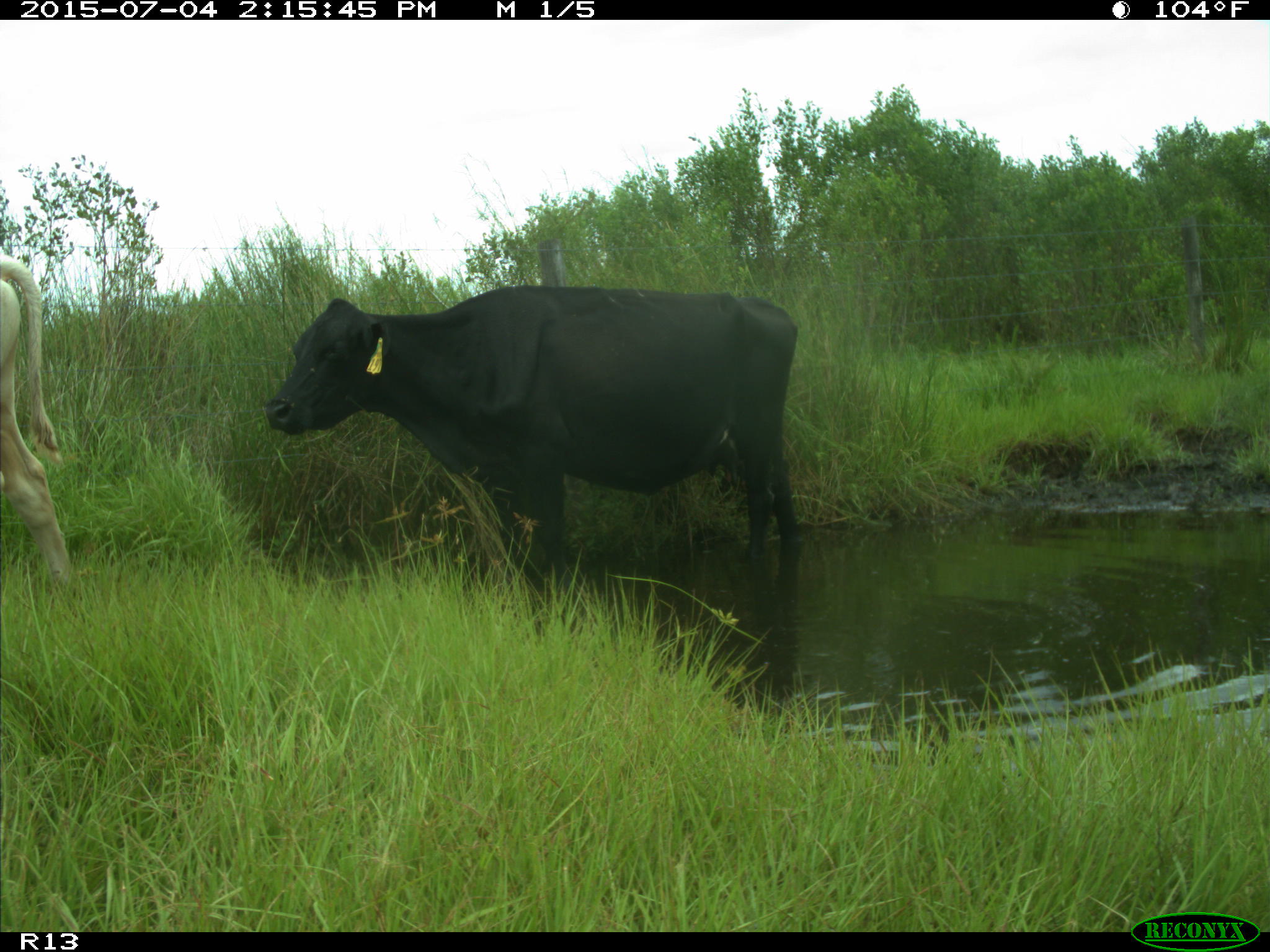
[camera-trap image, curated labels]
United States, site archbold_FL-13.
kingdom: Animalia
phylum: Chordata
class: Mammalia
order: Artiodactyla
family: Bovidae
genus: Bos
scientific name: Bos taurus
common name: domestic cow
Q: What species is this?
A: Bos taurus (domestic cow).